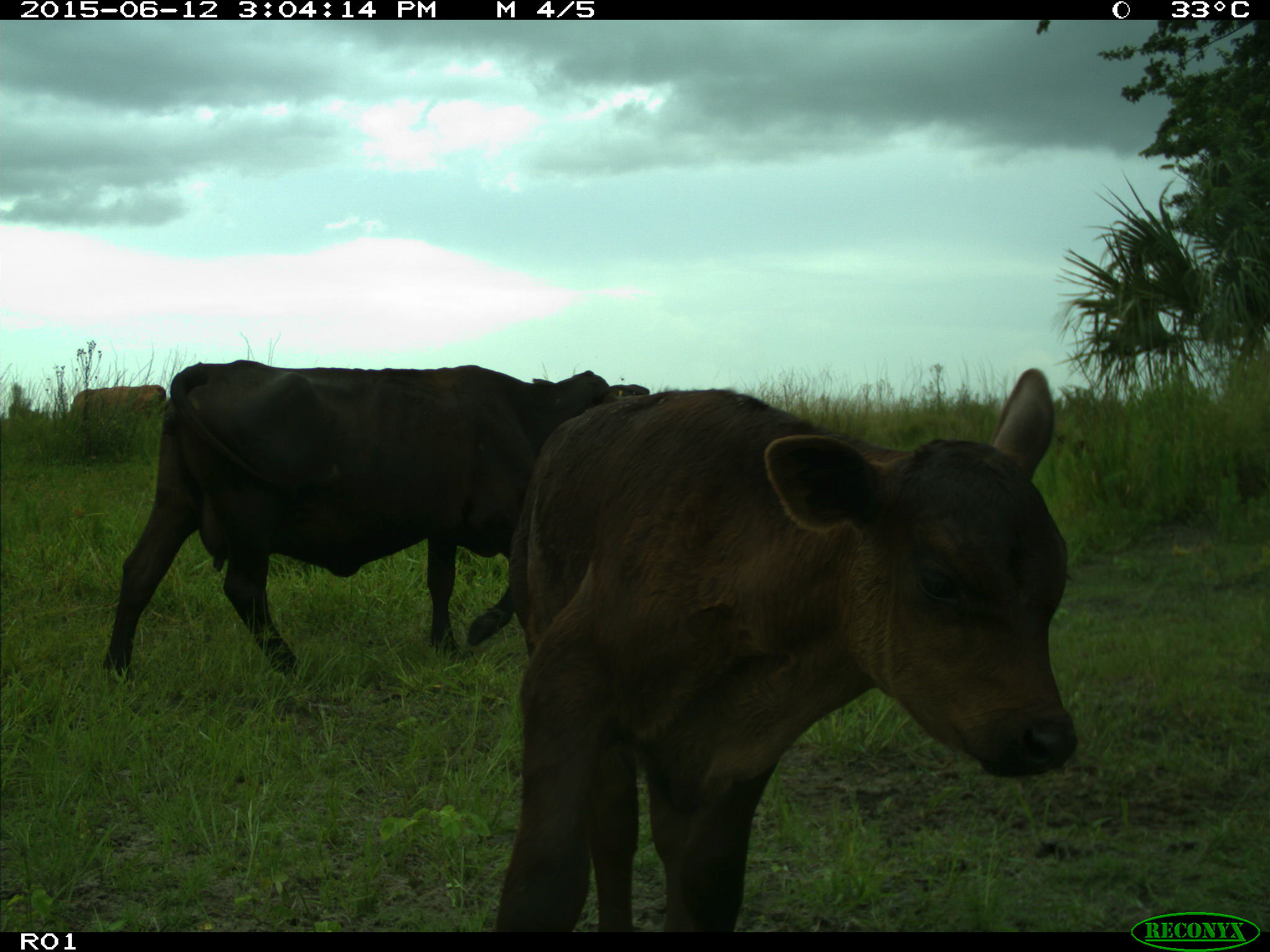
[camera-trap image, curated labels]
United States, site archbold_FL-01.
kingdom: Animalia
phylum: Chordata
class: Mammalia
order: Artiodactyla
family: Bovidae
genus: Bos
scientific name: Bos taurus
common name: domestic cow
Bos taurus (domestic cow).